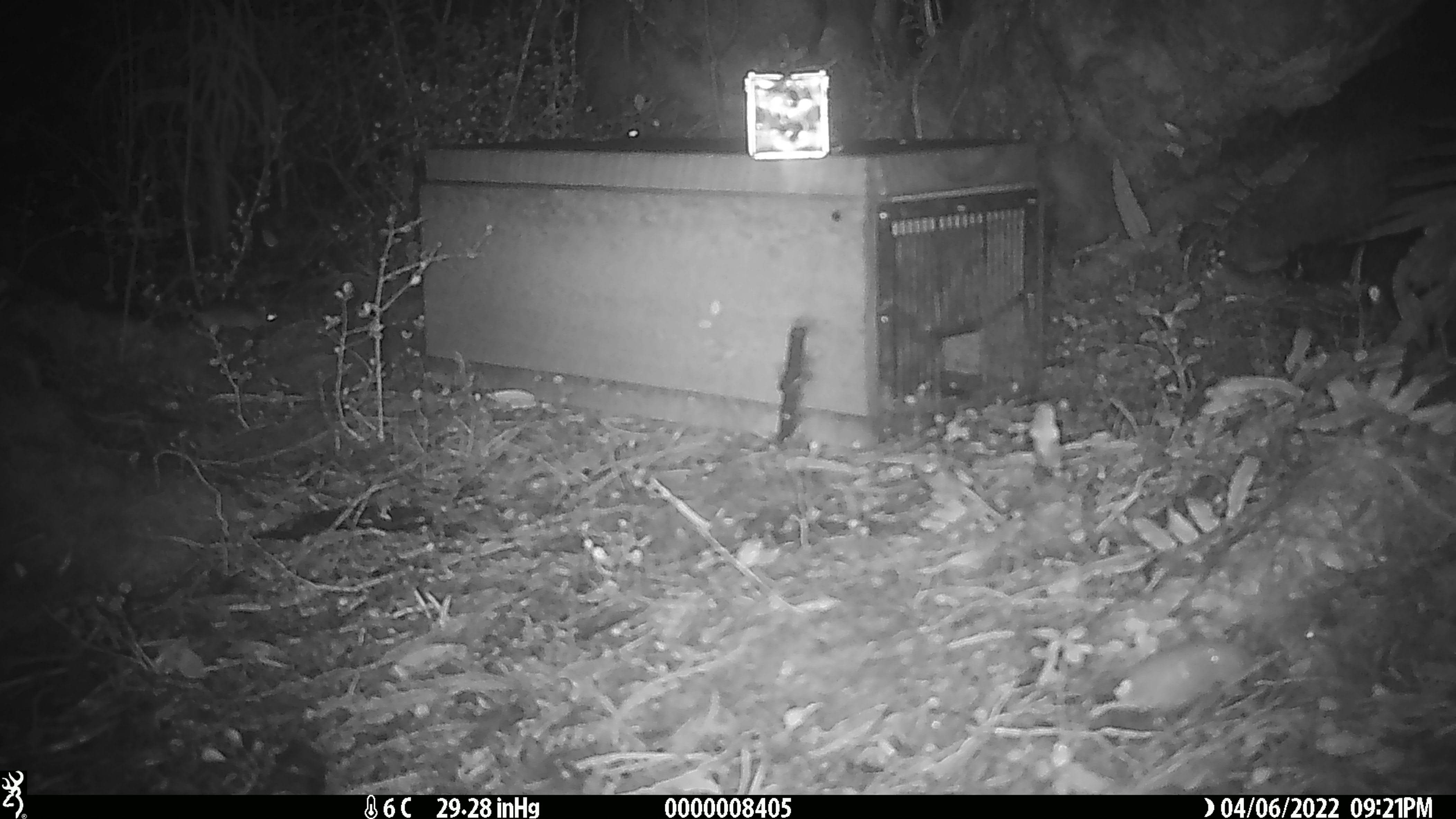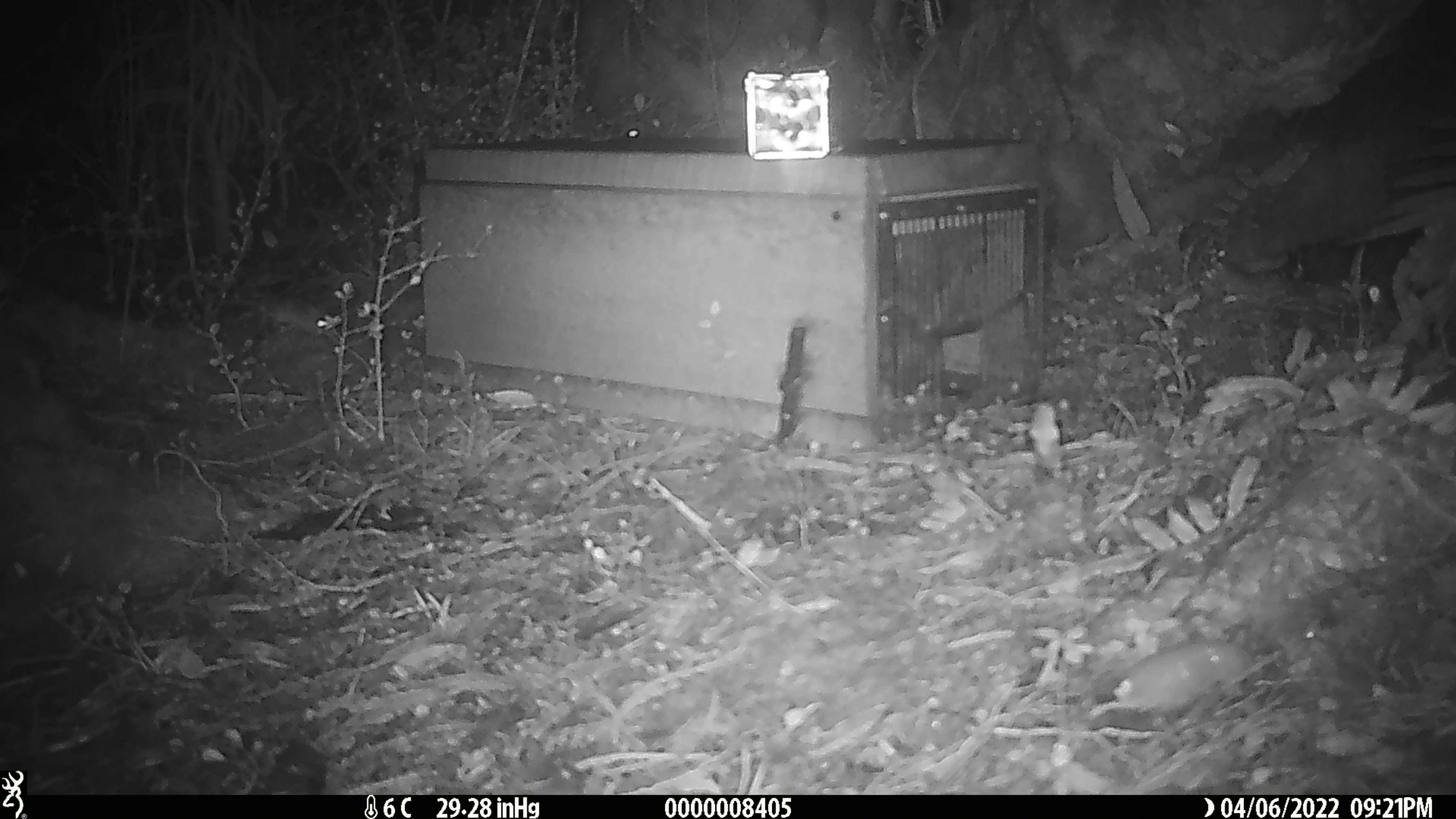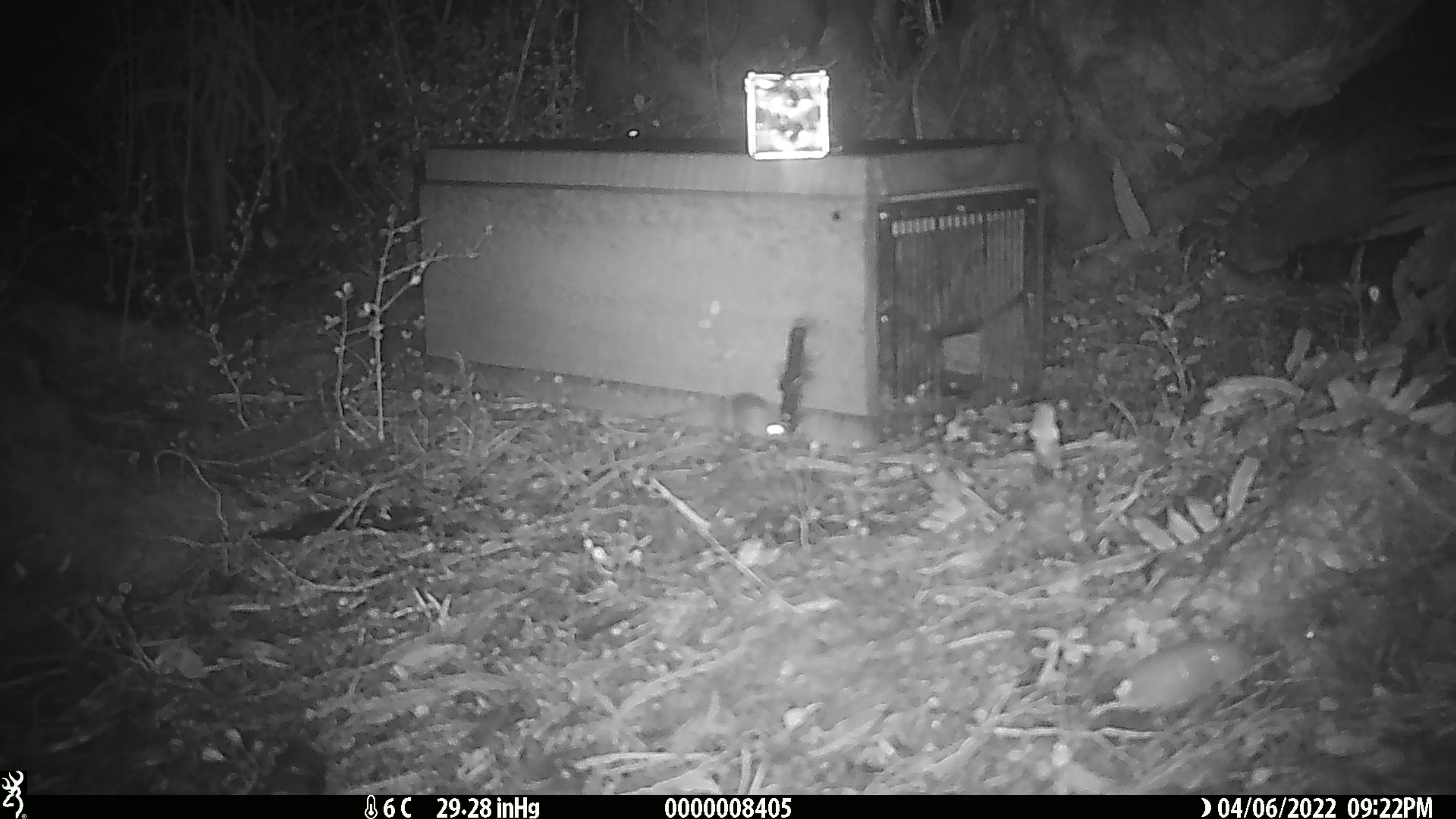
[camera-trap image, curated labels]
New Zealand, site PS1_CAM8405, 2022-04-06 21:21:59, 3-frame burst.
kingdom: Animalia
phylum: Chordata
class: Mammalia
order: Rodentia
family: Muridae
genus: Mus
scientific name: Mus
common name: mouse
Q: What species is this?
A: Mouse (Mus).